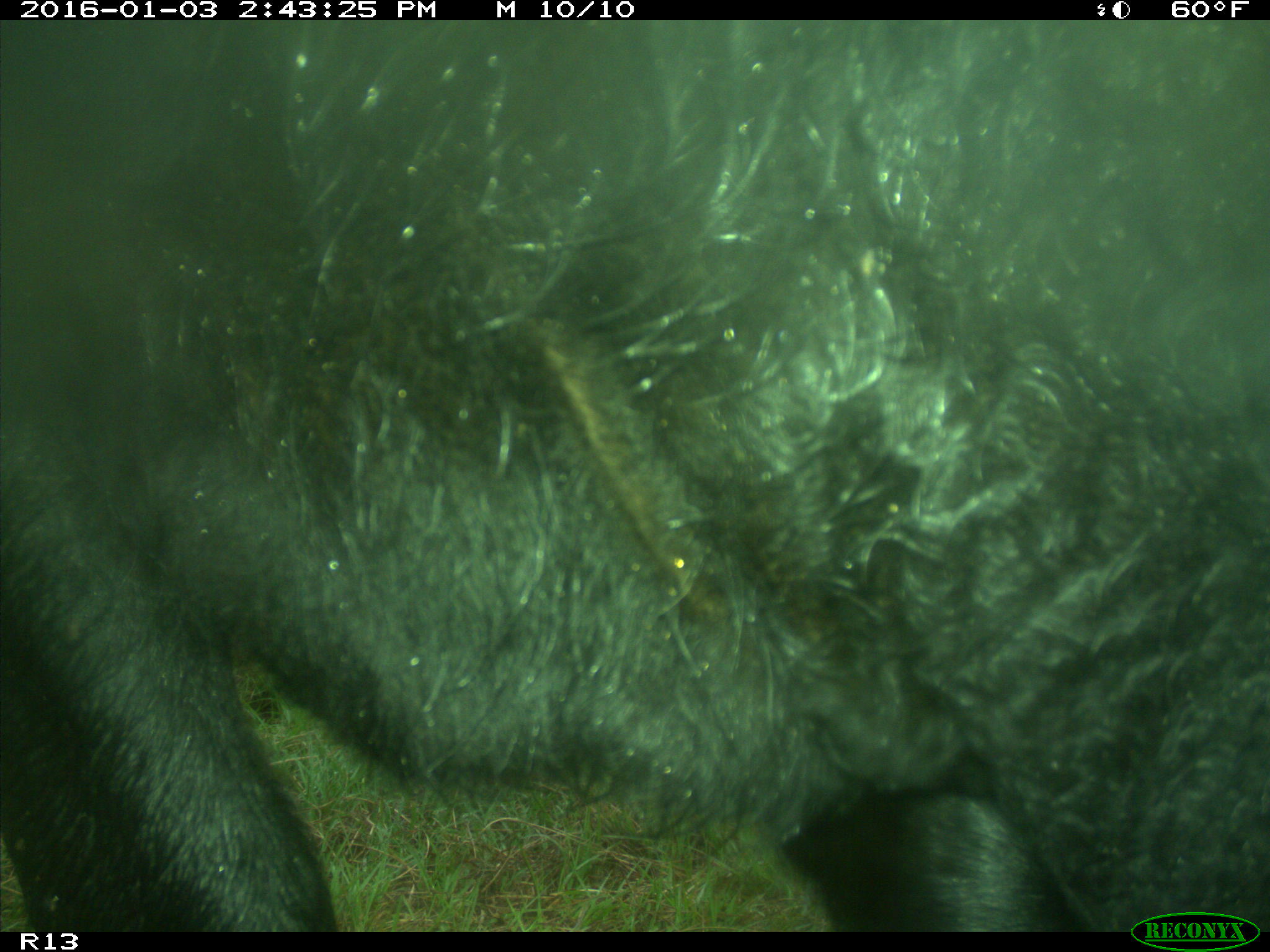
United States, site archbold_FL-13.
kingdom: Animalia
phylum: Chordata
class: Mammalia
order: Artiodactyla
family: Bovidae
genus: Bos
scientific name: Bos taurus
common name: domestic cow